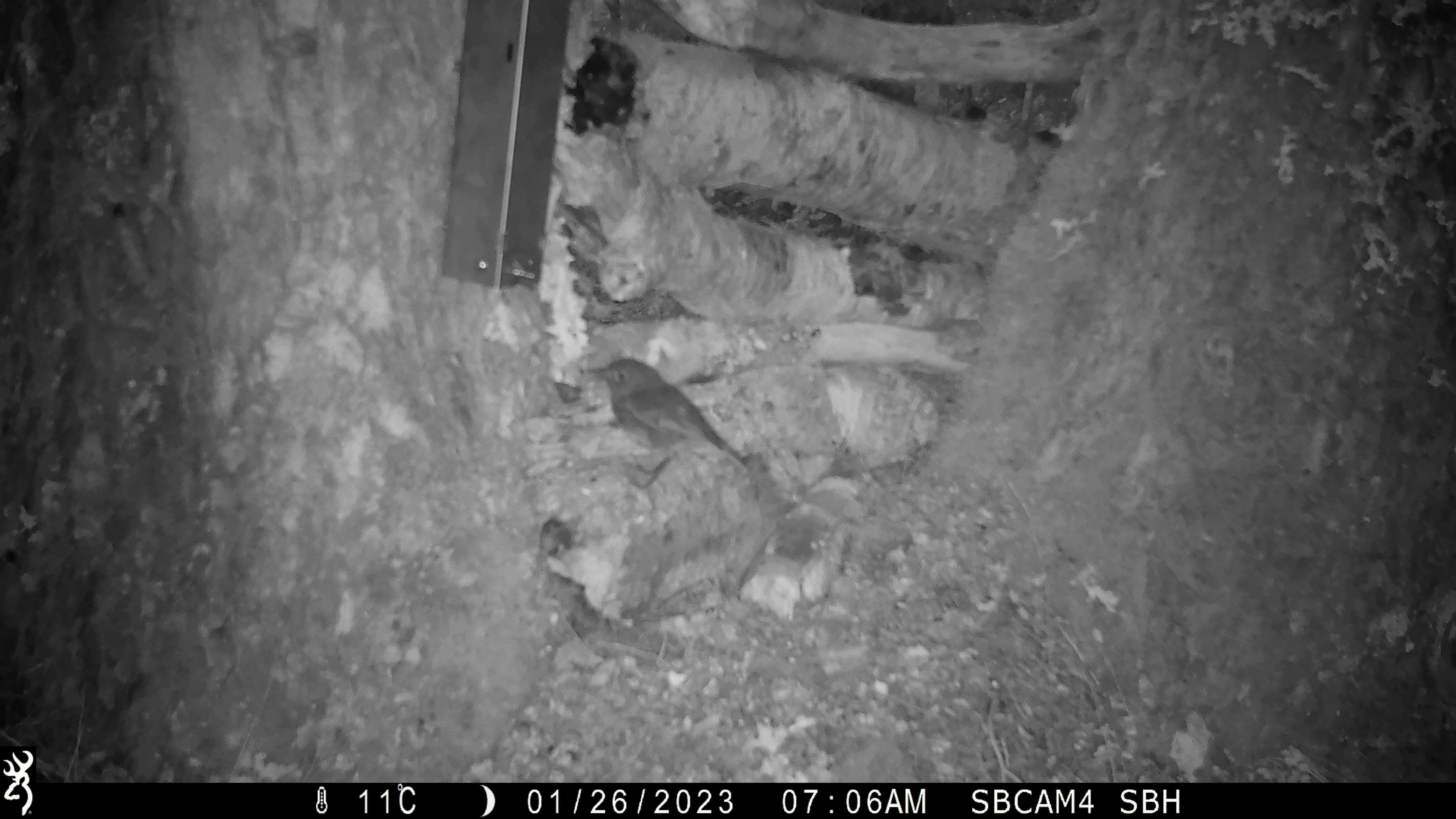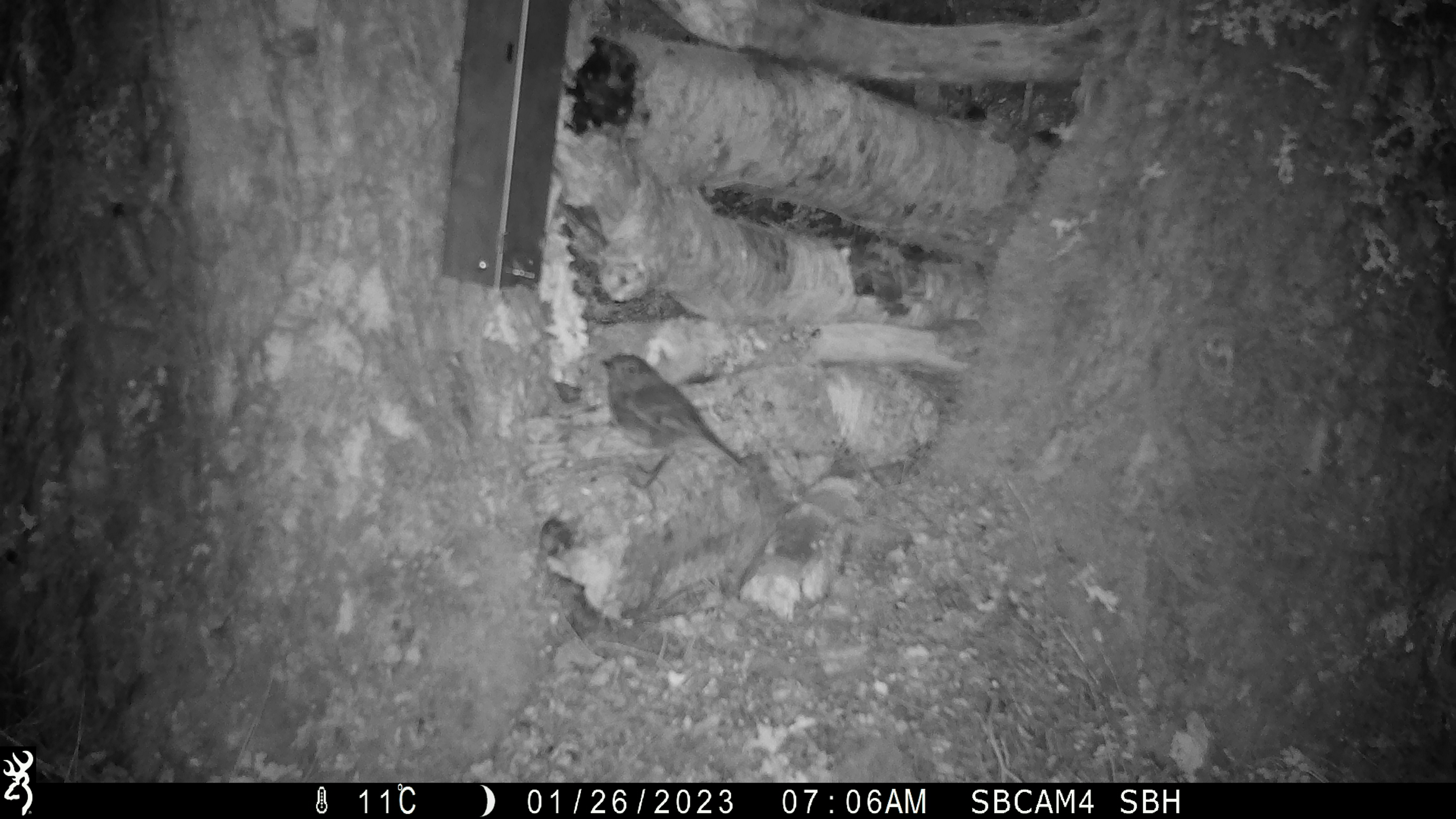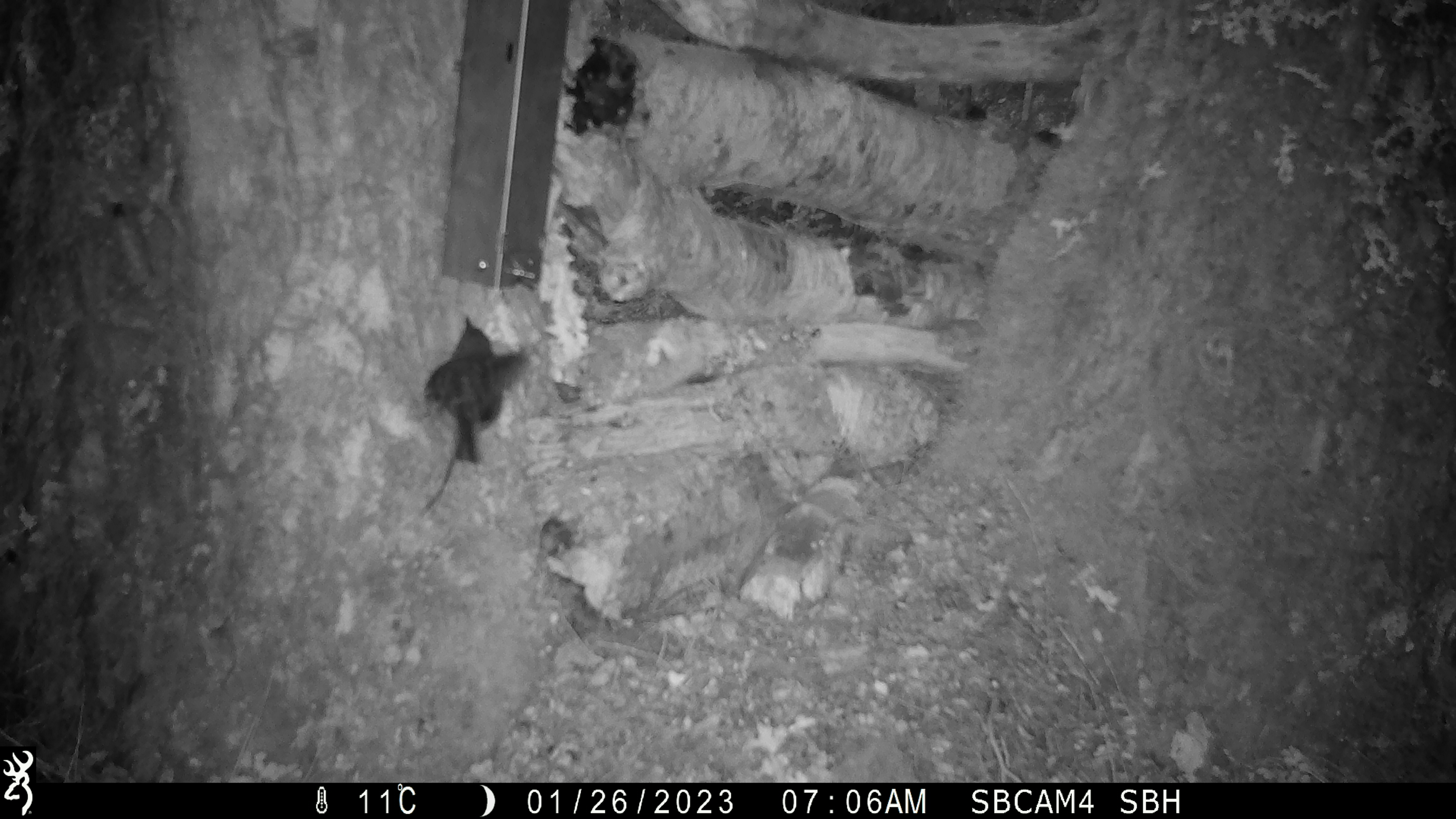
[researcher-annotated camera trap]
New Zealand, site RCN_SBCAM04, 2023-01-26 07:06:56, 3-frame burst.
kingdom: Animalia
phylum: Chordata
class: Aves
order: Passeriformes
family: Petroicidae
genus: Petroica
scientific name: Petroica australis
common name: new zealand robin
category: robin